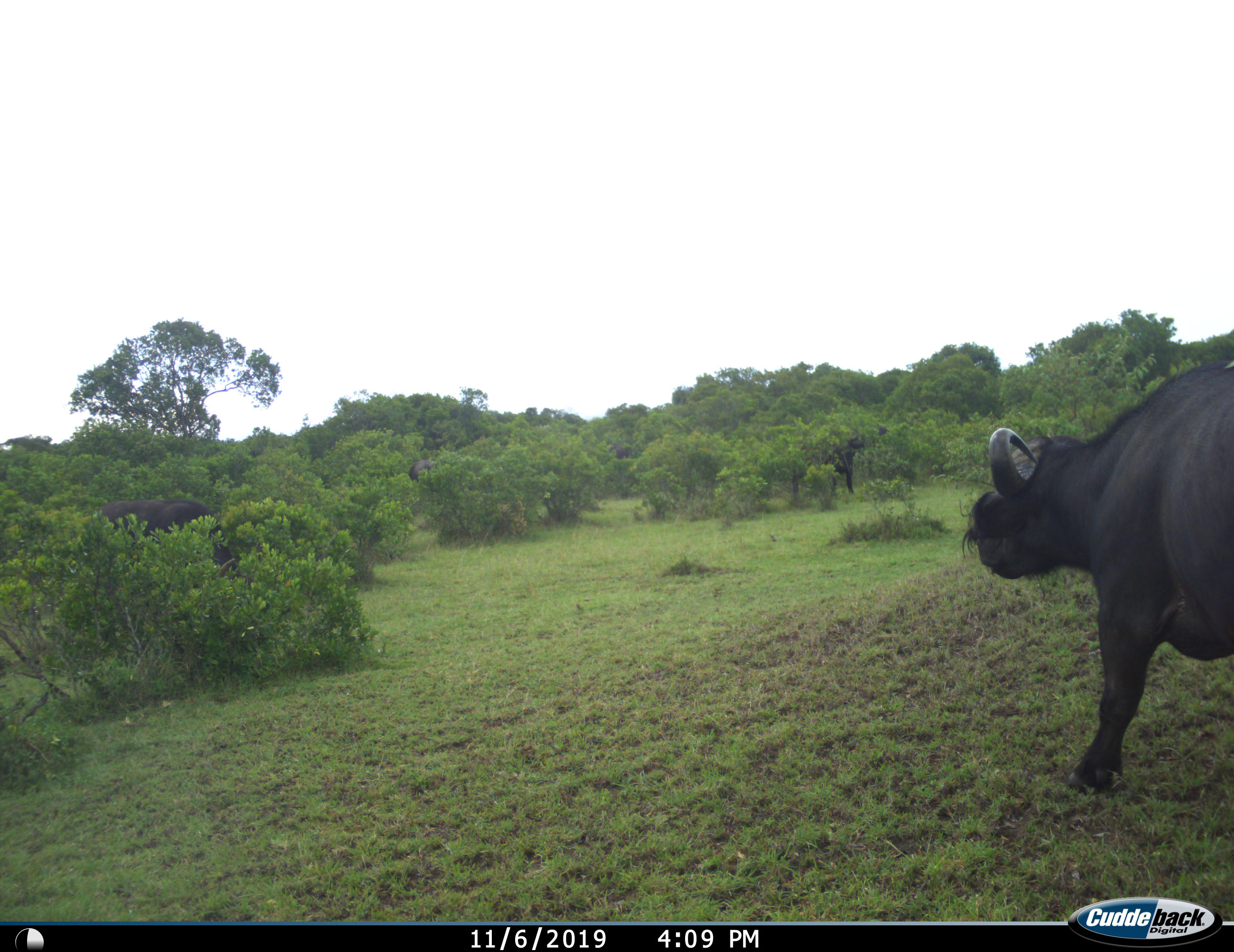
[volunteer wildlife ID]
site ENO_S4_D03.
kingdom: Animalia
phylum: Chordata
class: Mammalia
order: Artiodactyla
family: Bovidae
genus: Syncerus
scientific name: Syncerus caffer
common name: african buffalo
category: buffalo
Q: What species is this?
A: Buffalo (african buffalo) (Syncerus caffer).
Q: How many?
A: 4.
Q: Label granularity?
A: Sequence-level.